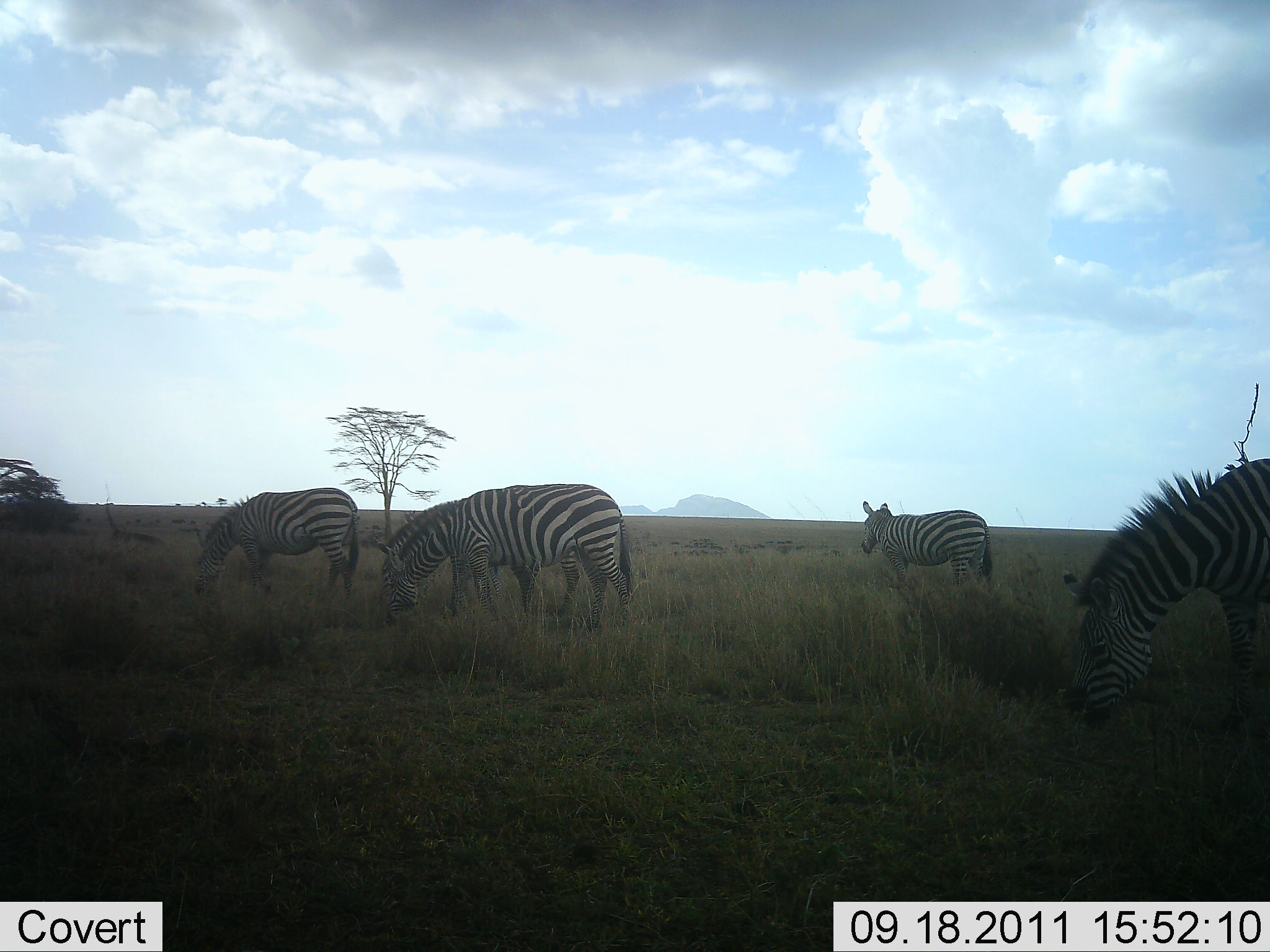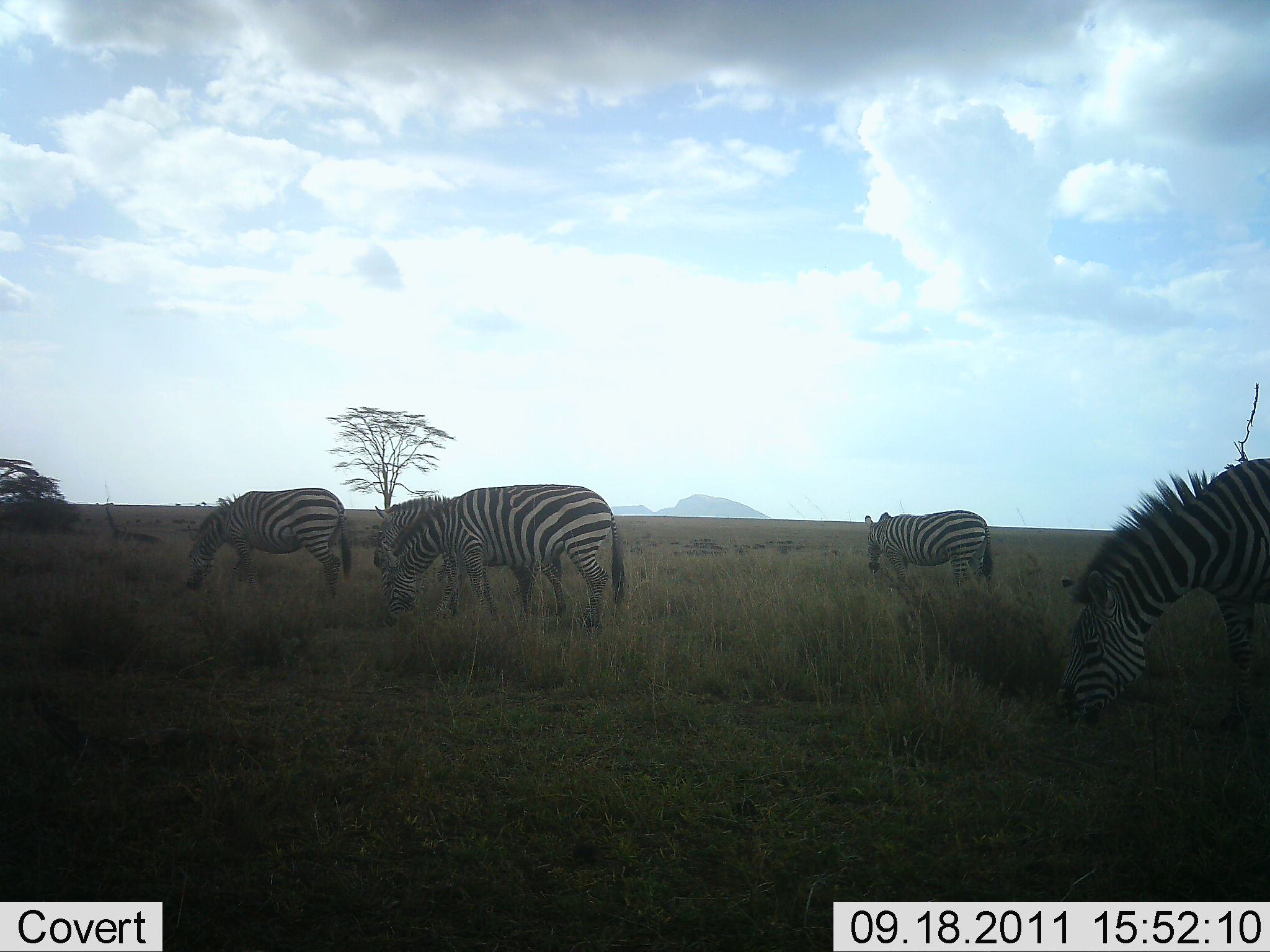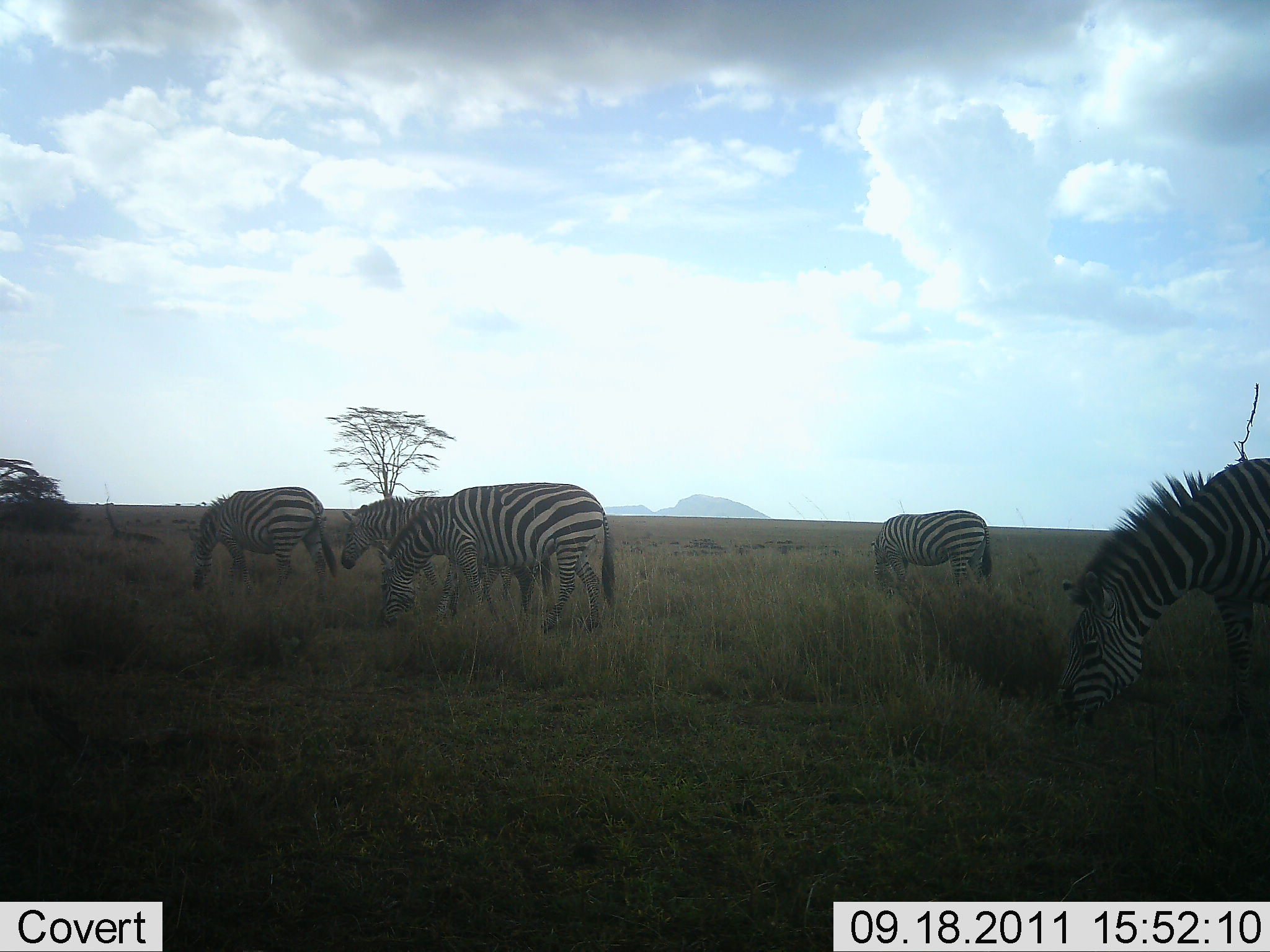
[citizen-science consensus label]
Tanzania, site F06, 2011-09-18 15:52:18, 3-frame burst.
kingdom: Animalia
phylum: Chordata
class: Mammalia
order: Perissodactyla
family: Equidae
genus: Equus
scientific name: Equus quagga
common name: plains zebra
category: zebra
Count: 5.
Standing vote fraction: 46%.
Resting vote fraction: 0%.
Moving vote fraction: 8%.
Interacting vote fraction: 0%.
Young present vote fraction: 0%.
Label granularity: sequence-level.